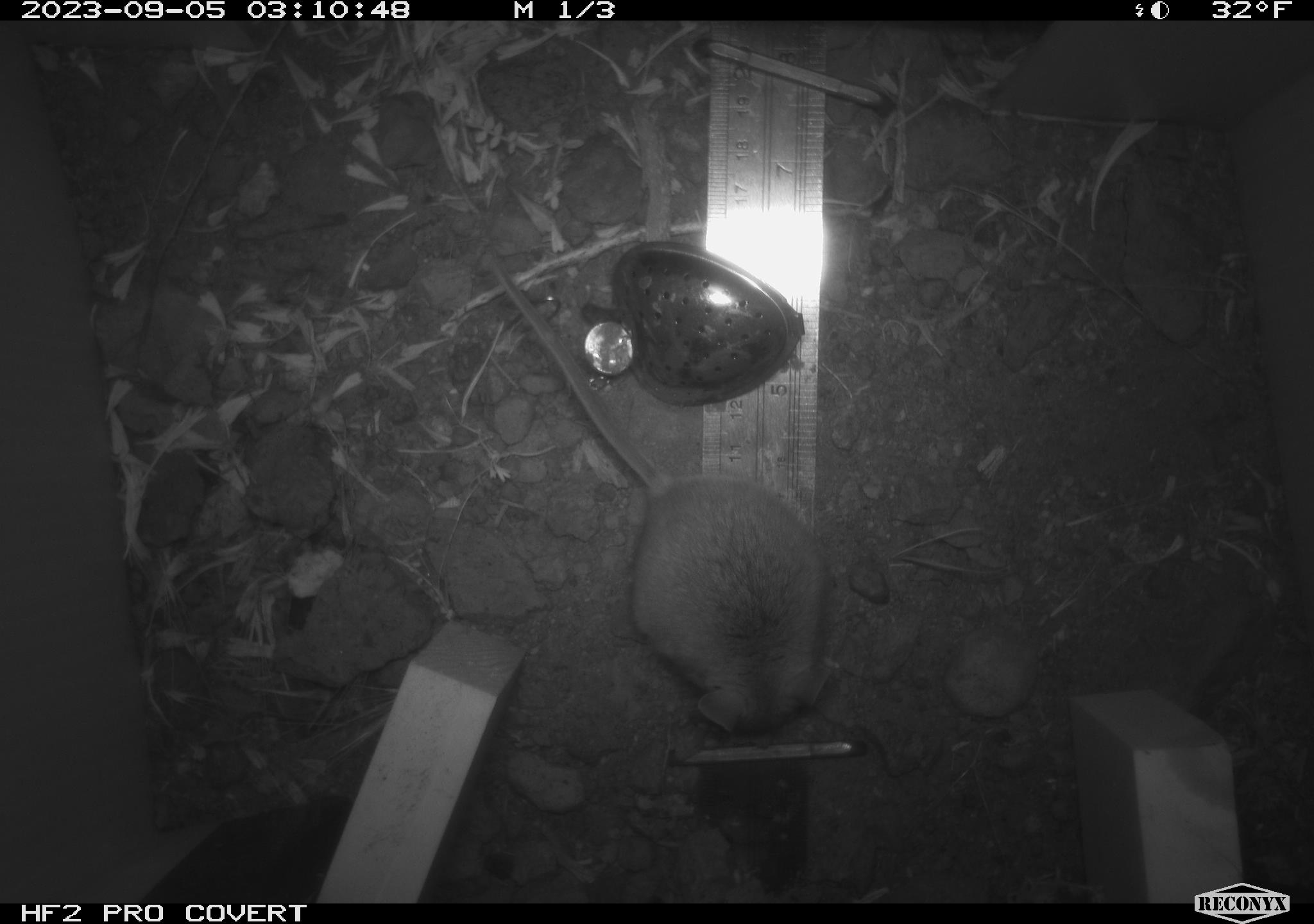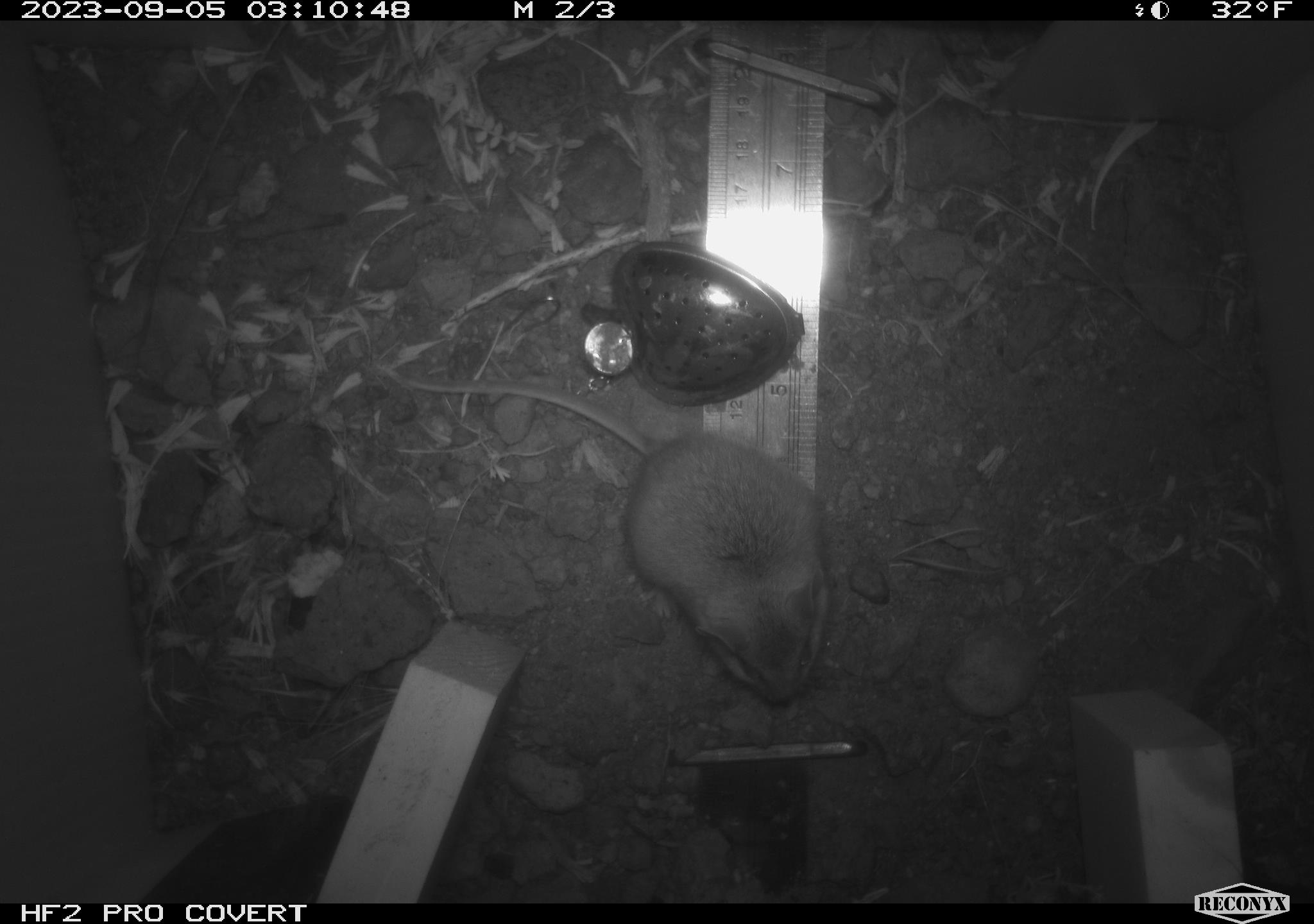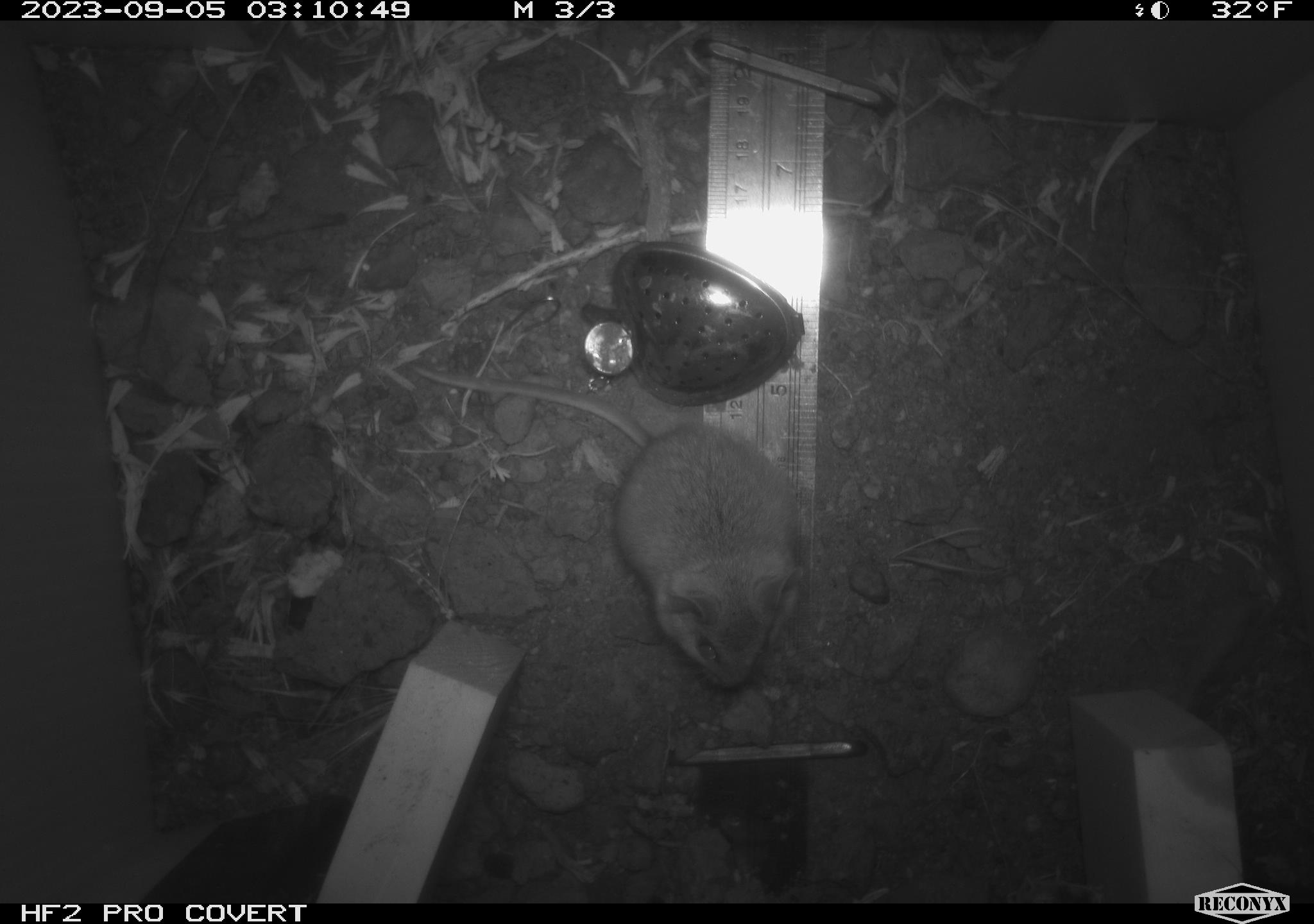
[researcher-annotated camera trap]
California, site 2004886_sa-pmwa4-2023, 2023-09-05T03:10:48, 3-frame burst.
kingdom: Animalia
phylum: Chordata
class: Mammalia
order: Rodentia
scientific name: Rodentia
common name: mouse species